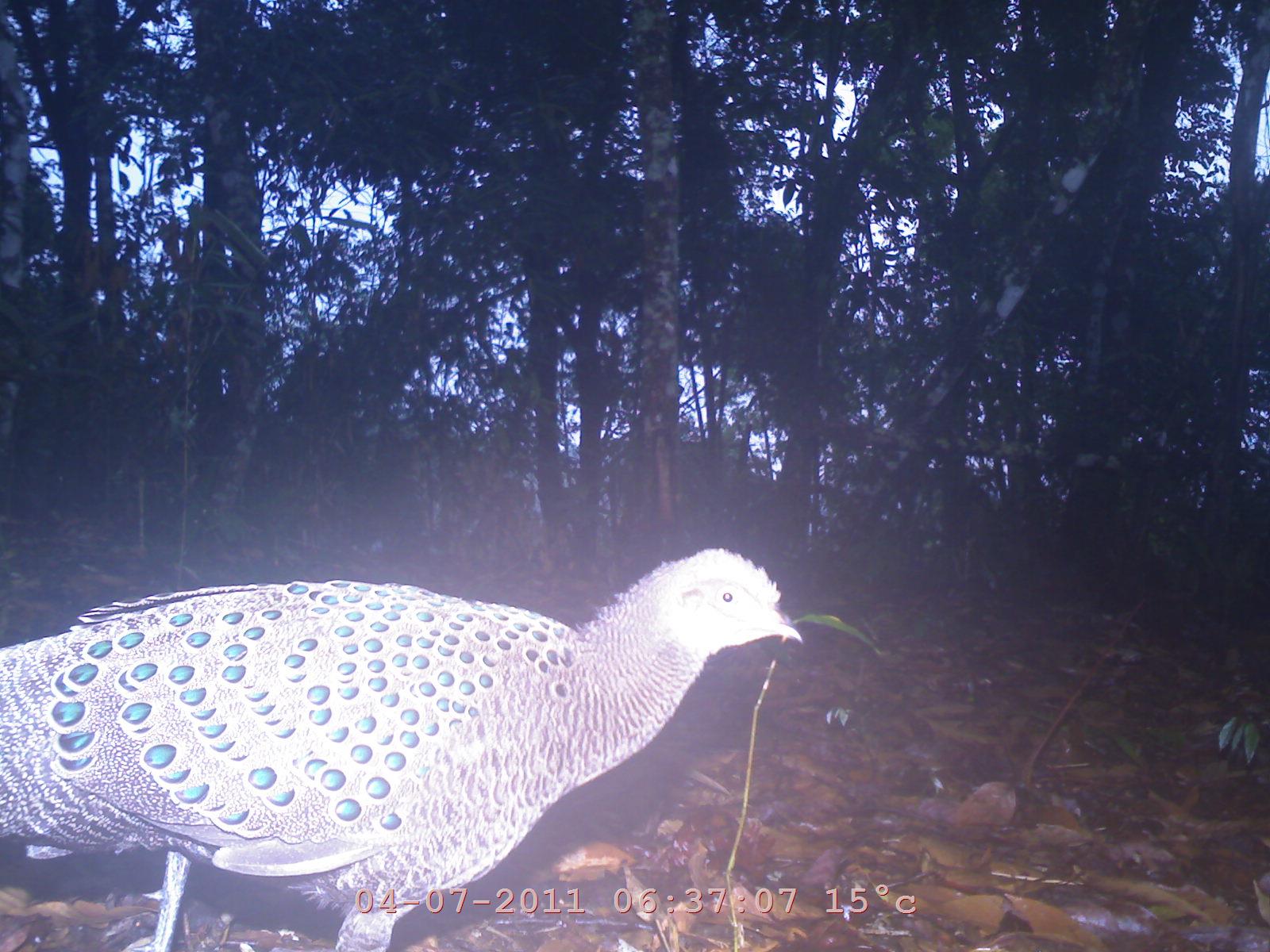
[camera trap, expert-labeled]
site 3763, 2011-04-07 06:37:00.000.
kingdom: Animalia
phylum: Chordata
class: Aves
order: Galliformes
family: Phasianidae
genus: Polyplectron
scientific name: Polyplectron bicalcaratum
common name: grey peacock-pheasant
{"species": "Polyplectron bicalcaratum (grey peacock-pheasant)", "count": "1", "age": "adult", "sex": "male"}